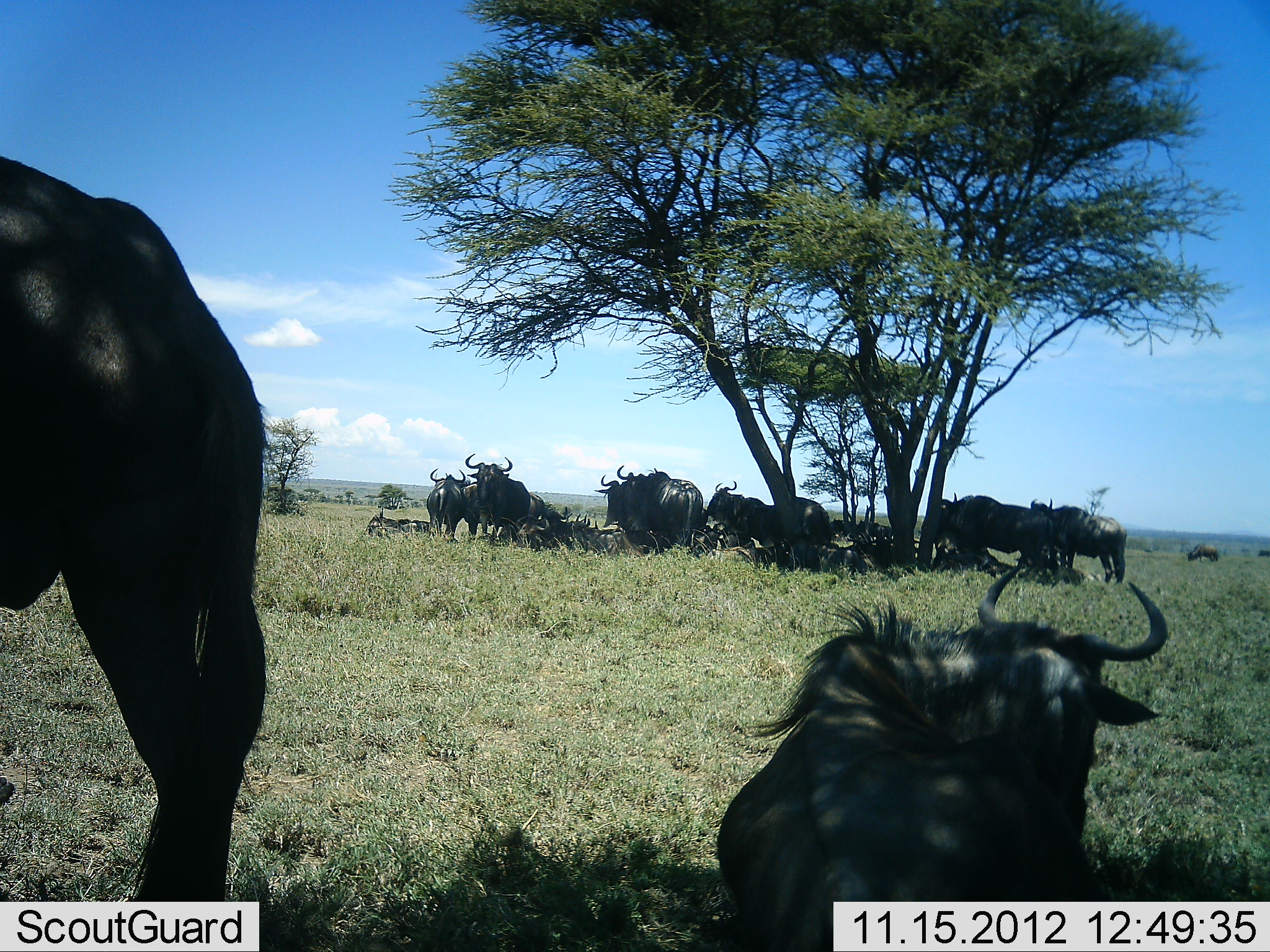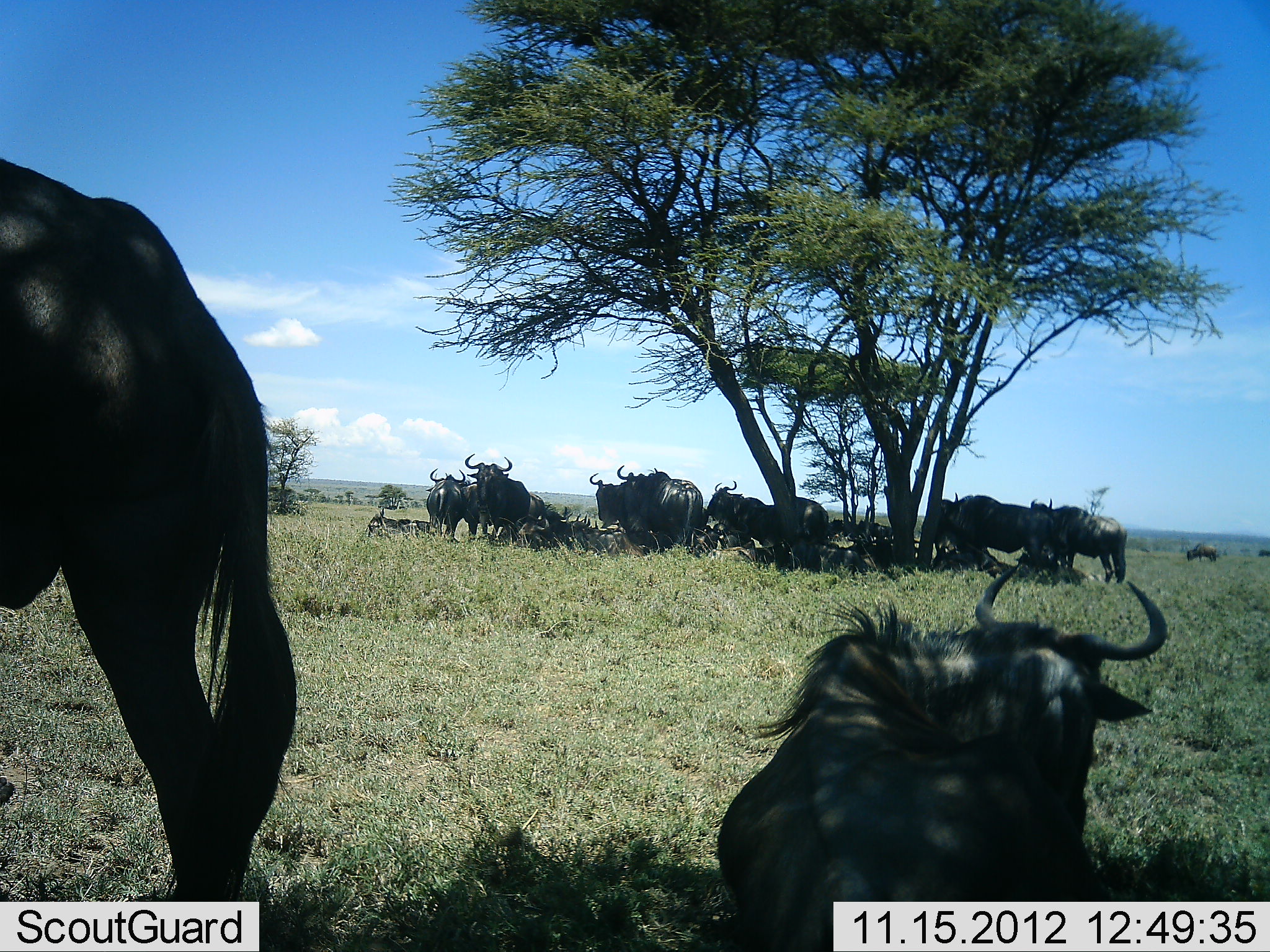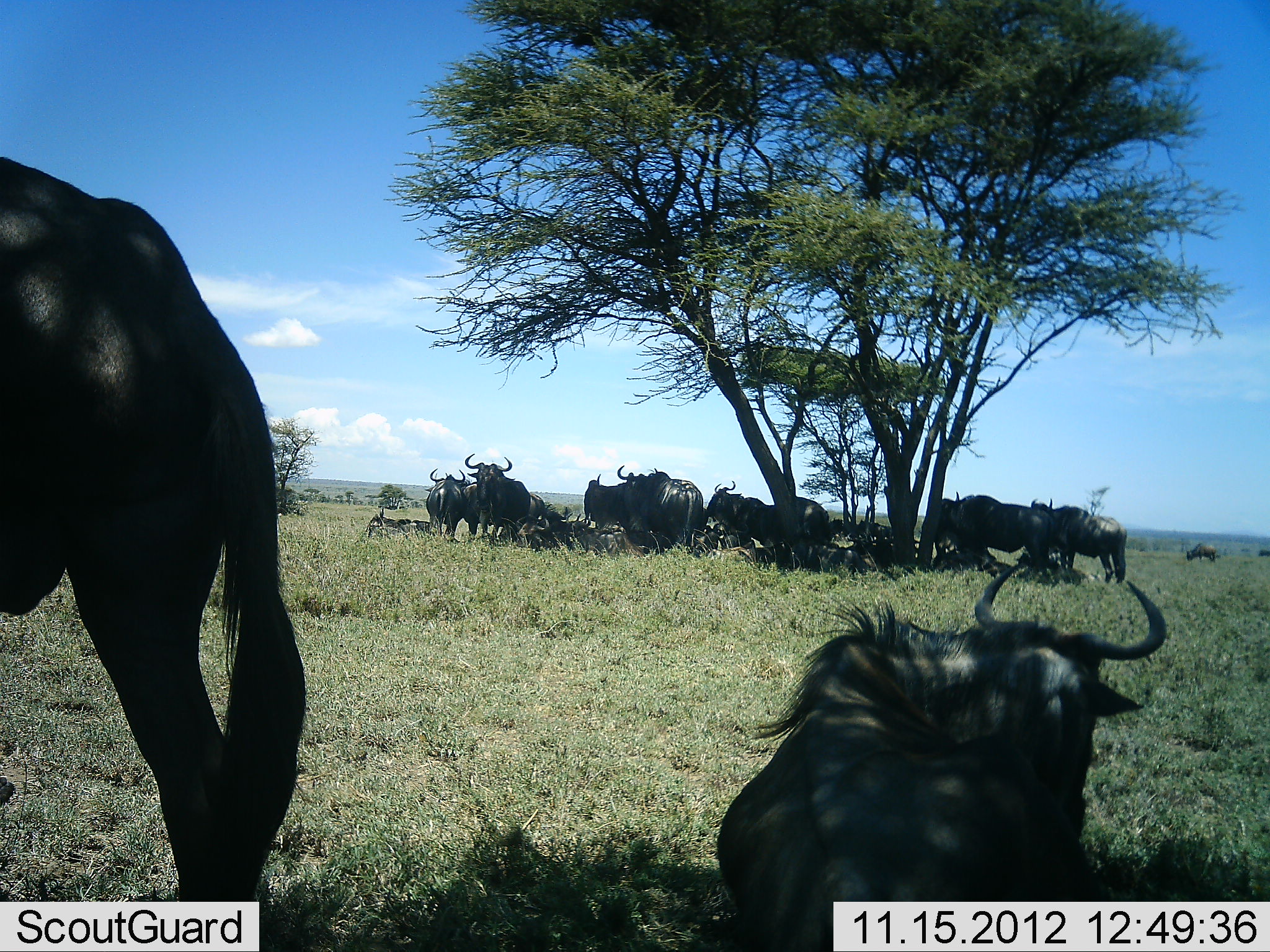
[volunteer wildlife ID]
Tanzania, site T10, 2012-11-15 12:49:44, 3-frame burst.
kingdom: Animalia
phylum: Chordata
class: Mammalia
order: Artiodactyla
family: Bovidae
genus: Connochaetes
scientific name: Connochaetes taurinus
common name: blue wildebeest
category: wildebeest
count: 11-50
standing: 80%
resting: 100%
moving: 0%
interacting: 0%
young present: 0%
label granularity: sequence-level